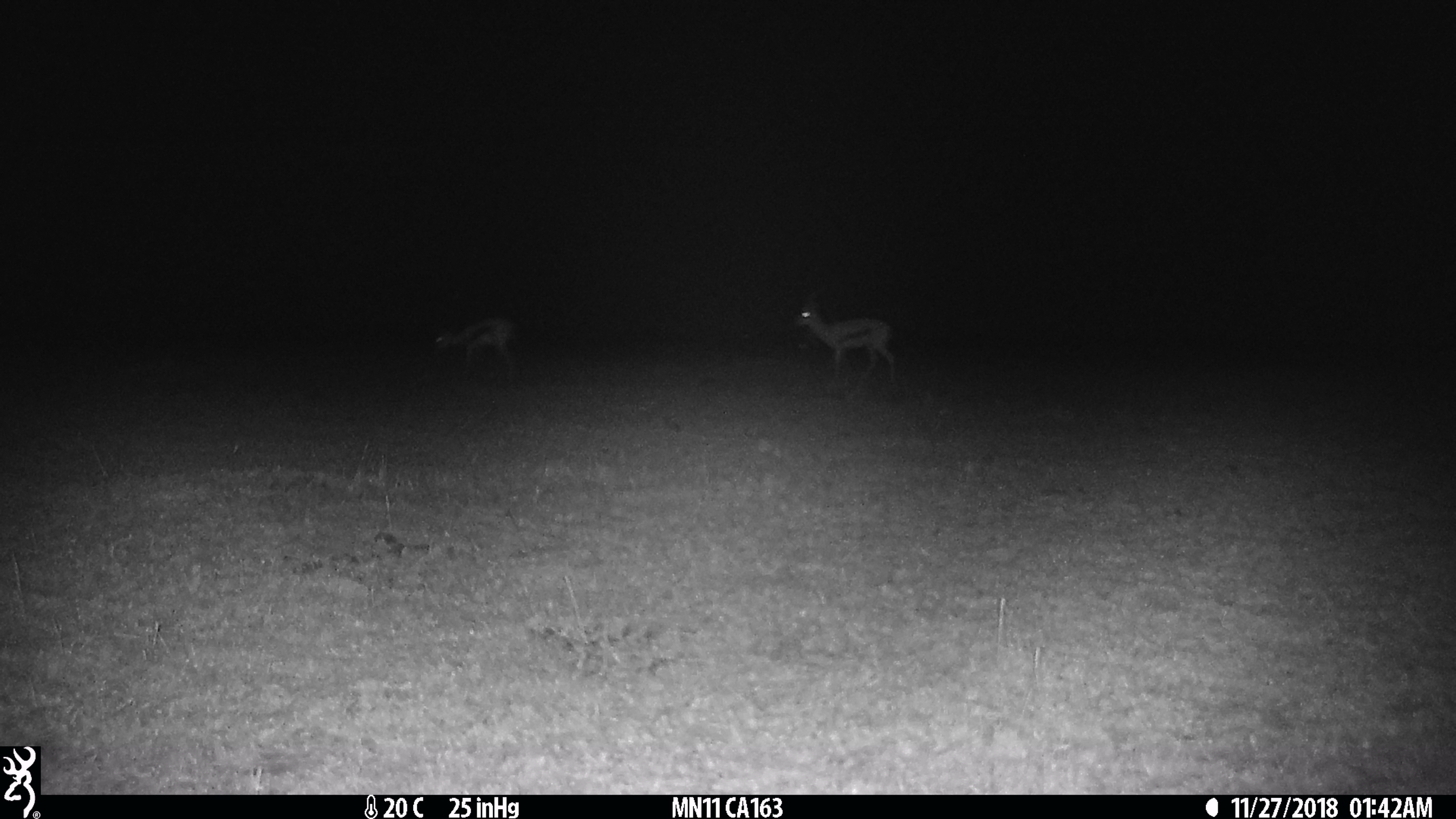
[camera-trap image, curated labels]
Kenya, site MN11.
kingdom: Animalia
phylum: Chordata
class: Mammalia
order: Artiodactyla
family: Bovidae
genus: Eudorcas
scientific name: Eudorcas thomsonii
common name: thomon's gazelle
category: gazelle thomsons